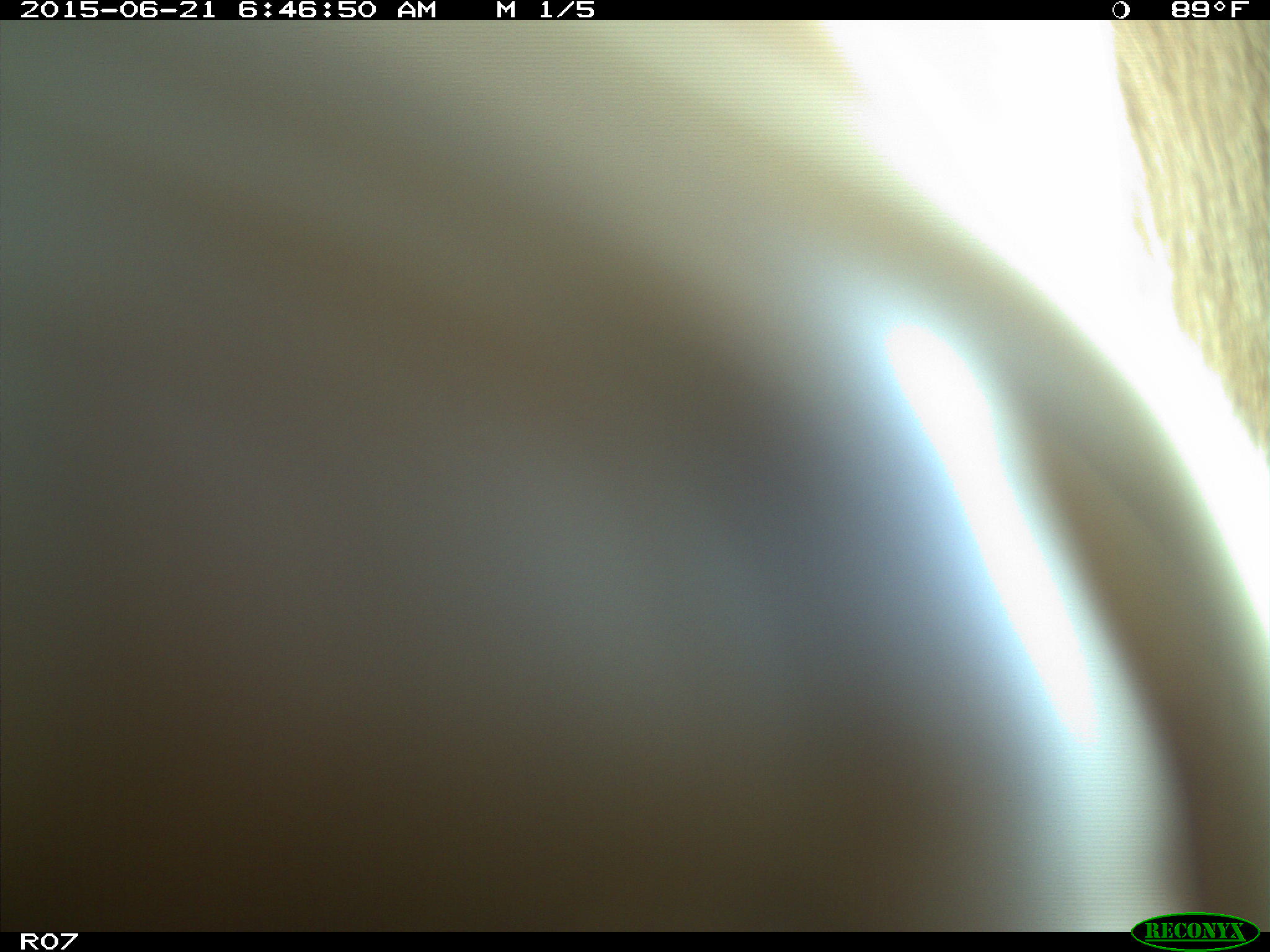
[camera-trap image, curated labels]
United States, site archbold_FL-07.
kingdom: Animalia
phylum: Chordata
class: Mammalia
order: Artiodactyla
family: Bovidae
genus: Bos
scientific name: Bos taurus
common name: domestic cow